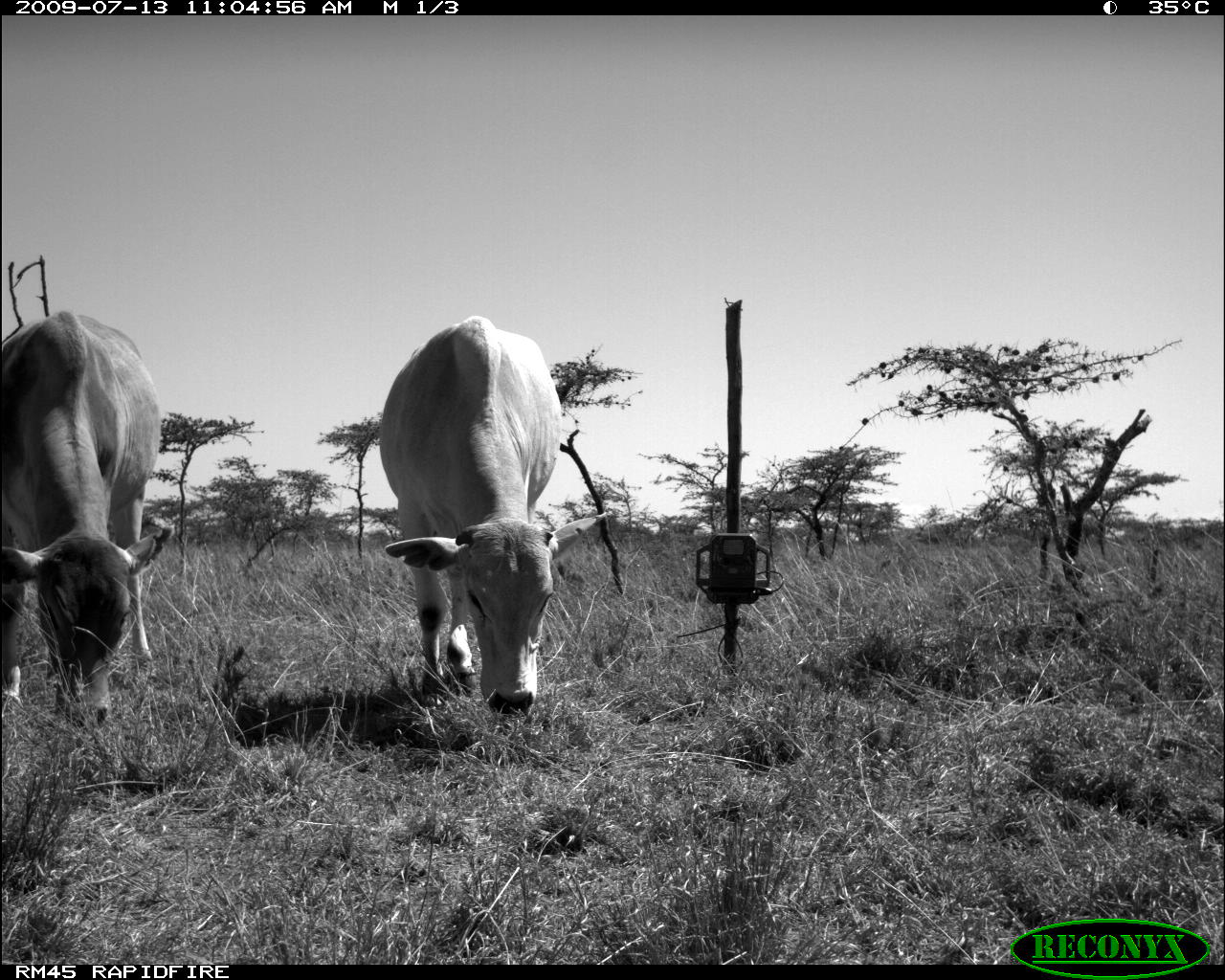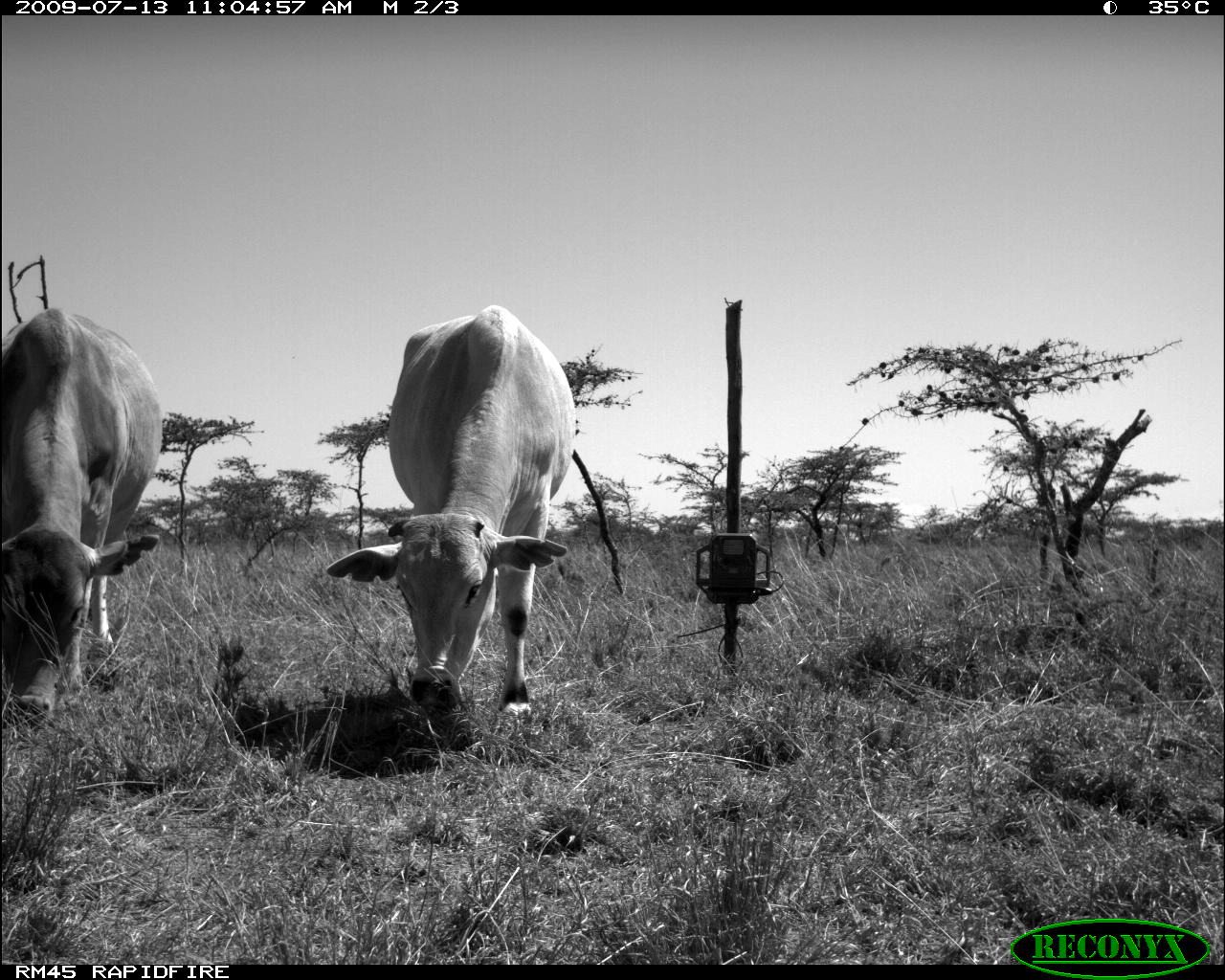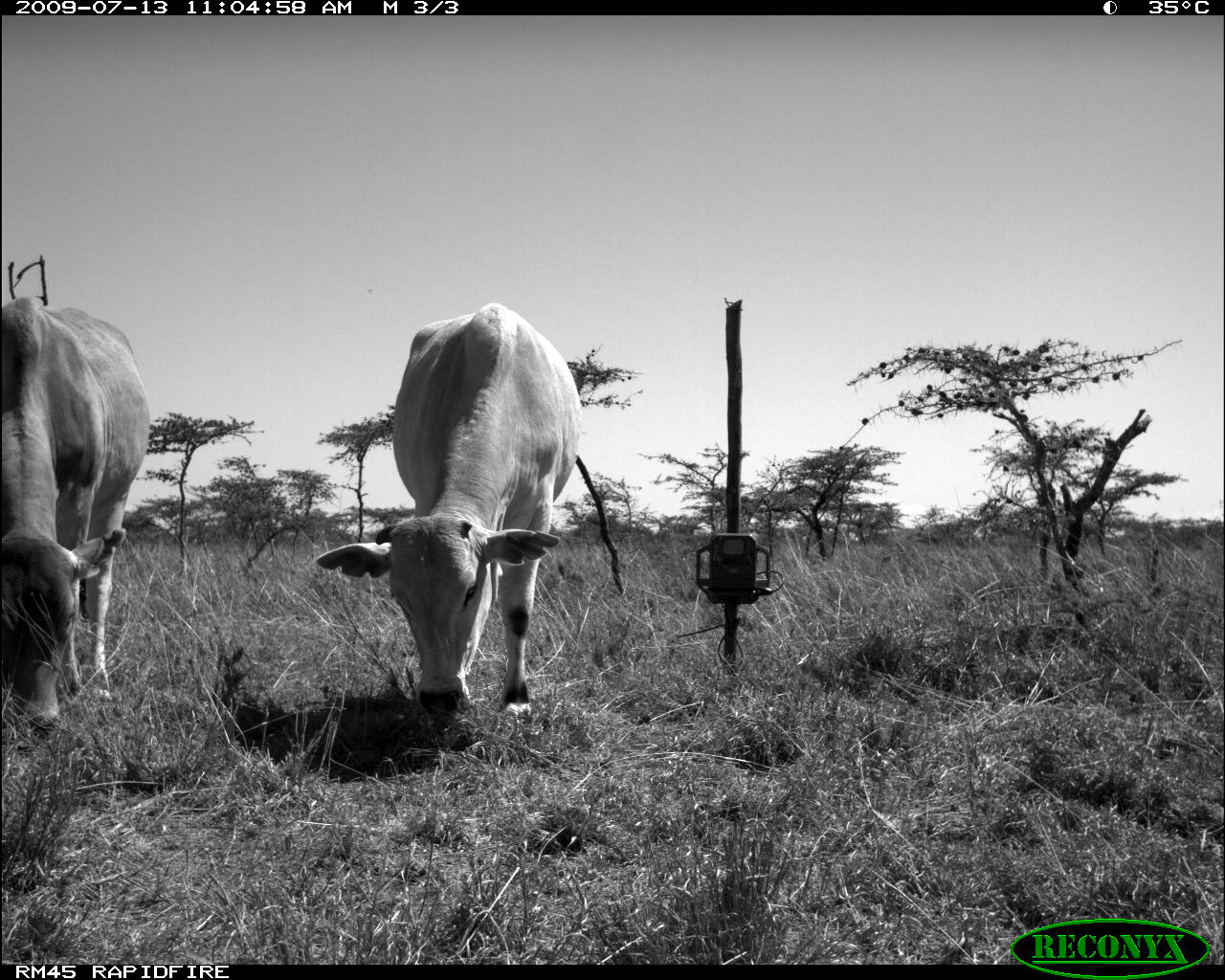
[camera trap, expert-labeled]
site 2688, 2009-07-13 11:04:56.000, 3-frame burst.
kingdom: Animalia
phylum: Chordata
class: Mammalia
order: Artiodactyla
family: Bovidae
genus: Bos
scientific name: Bos taurus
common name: domestic cattle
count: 2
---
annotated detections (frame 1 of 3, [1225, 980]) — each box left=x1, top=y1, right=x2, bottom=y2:
bos taurus: left=377, top=314, right=564, bottom=720; left=0, top=312, right=174, bottom=734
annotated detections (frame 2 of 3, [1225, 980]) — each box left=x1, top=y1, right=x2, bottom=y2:
bos taurus: left=325, top=306, right=574, bottom=713; left=2, top=305, right=163, bottom=726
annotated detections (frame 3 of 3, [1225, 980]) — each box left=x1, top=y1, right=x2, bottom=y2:
bos taurus: left=315, top=302, right=582, bottom=724; left=0, top=296, right=149, bottom=740